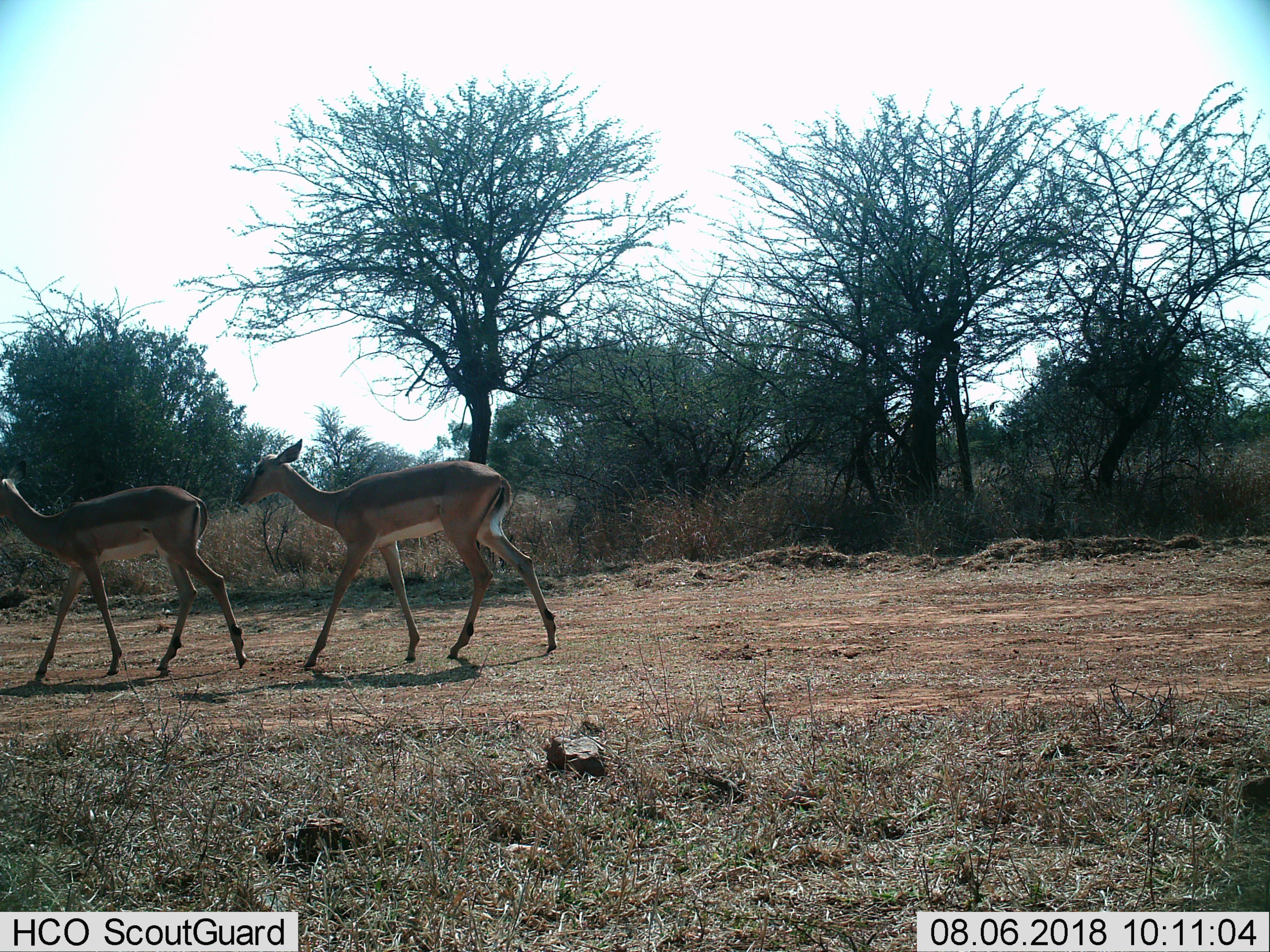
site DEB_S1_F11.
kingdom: Animalia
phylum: Chordata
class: Mammalia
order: Artiodactyla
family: Bovidae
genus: Aepyceros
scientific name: Aepyceros melampus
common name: impala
Impala (Aepyceros melampus), count 2. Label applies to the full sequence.